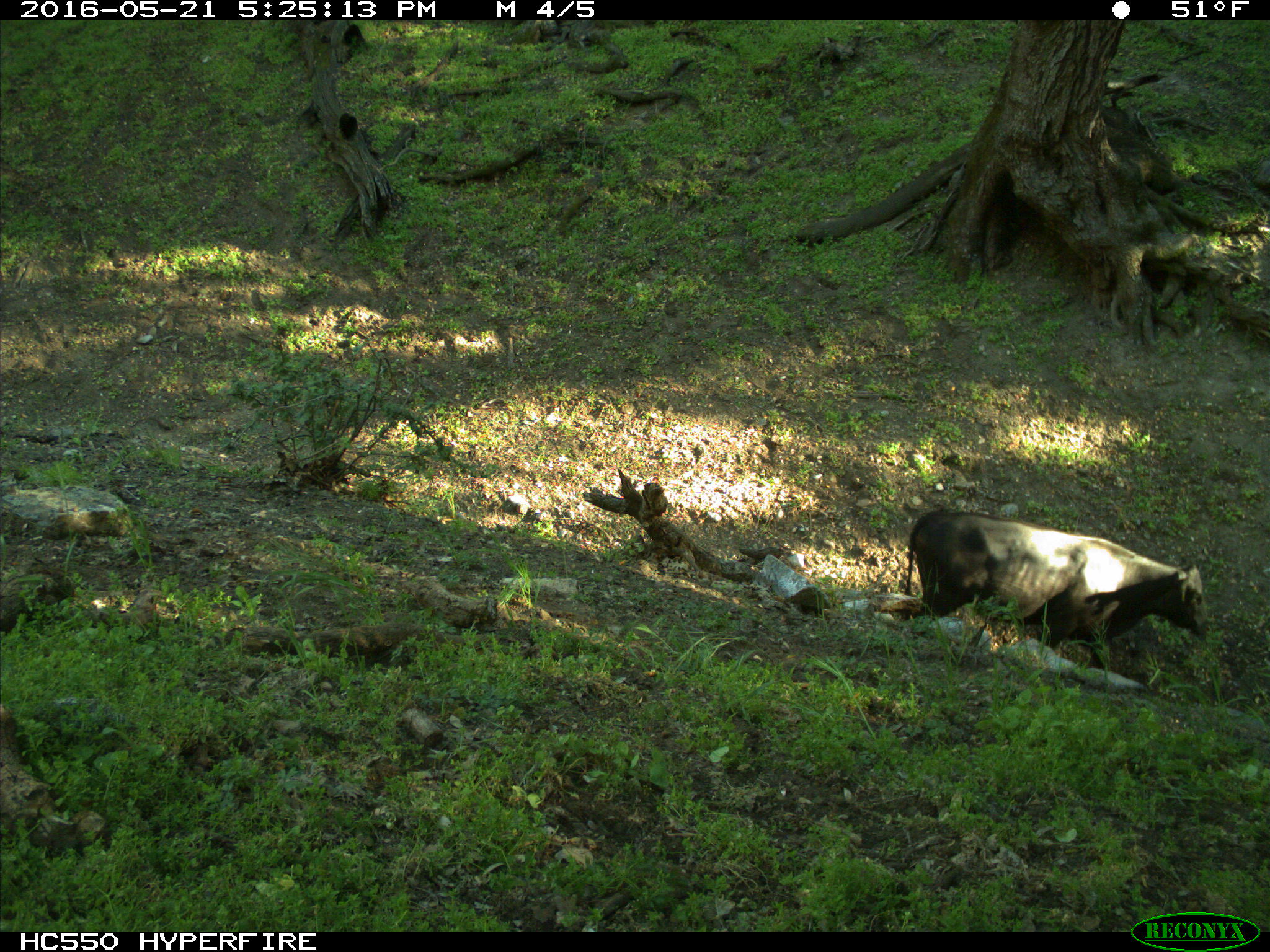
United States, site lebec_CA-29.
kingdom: Animalia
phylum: Chordata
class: Mammalia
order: Artiodactyla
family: Bovidae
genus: Bos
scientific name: Bos taurus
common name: domestic cow